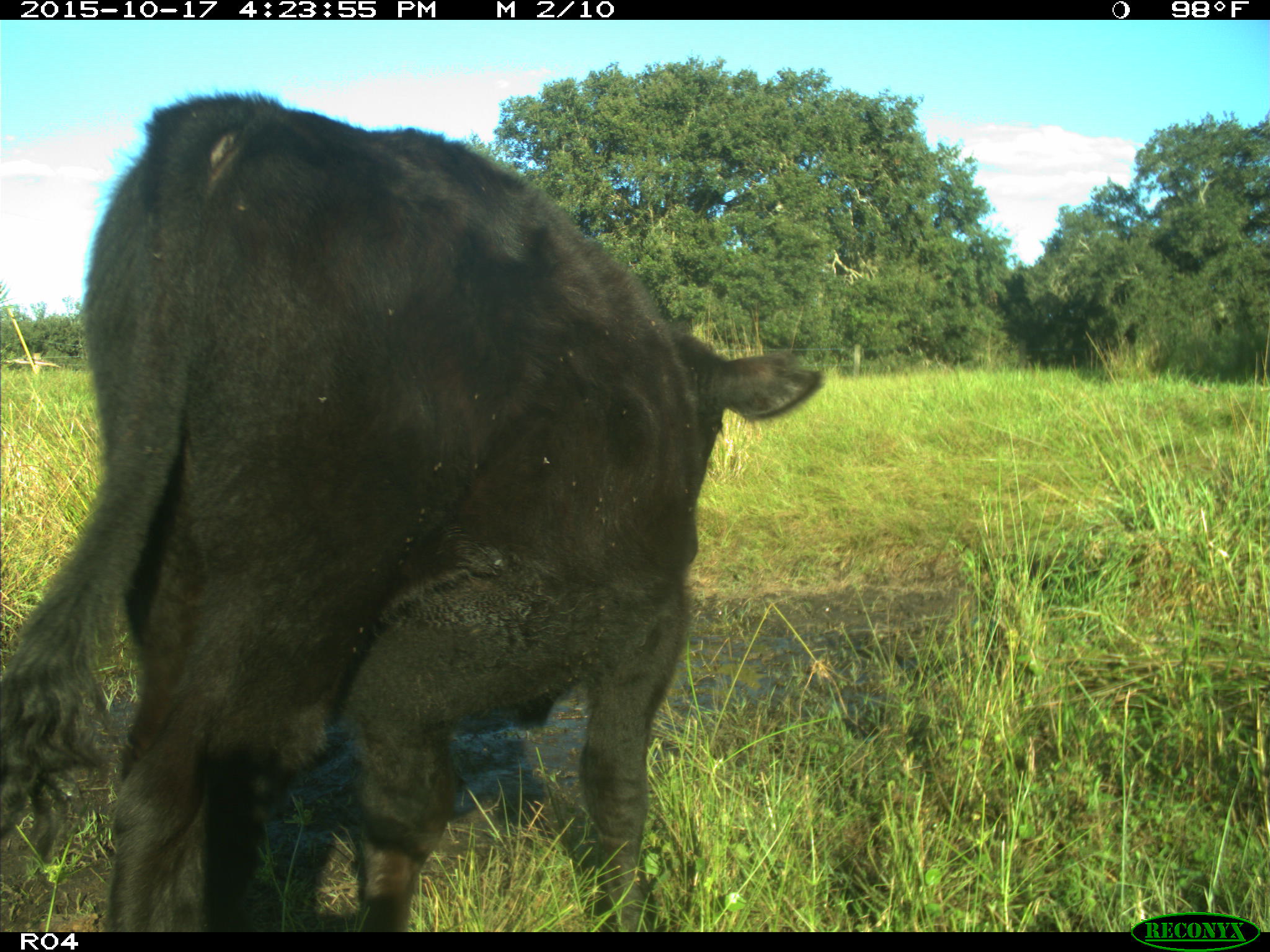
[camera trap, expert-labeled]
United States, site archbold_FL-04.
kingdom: Animalia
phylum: Chordata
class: Mammalia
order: Artiodactyla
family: Bovidae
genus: Bos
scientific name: Bos taurus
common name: domestic cow